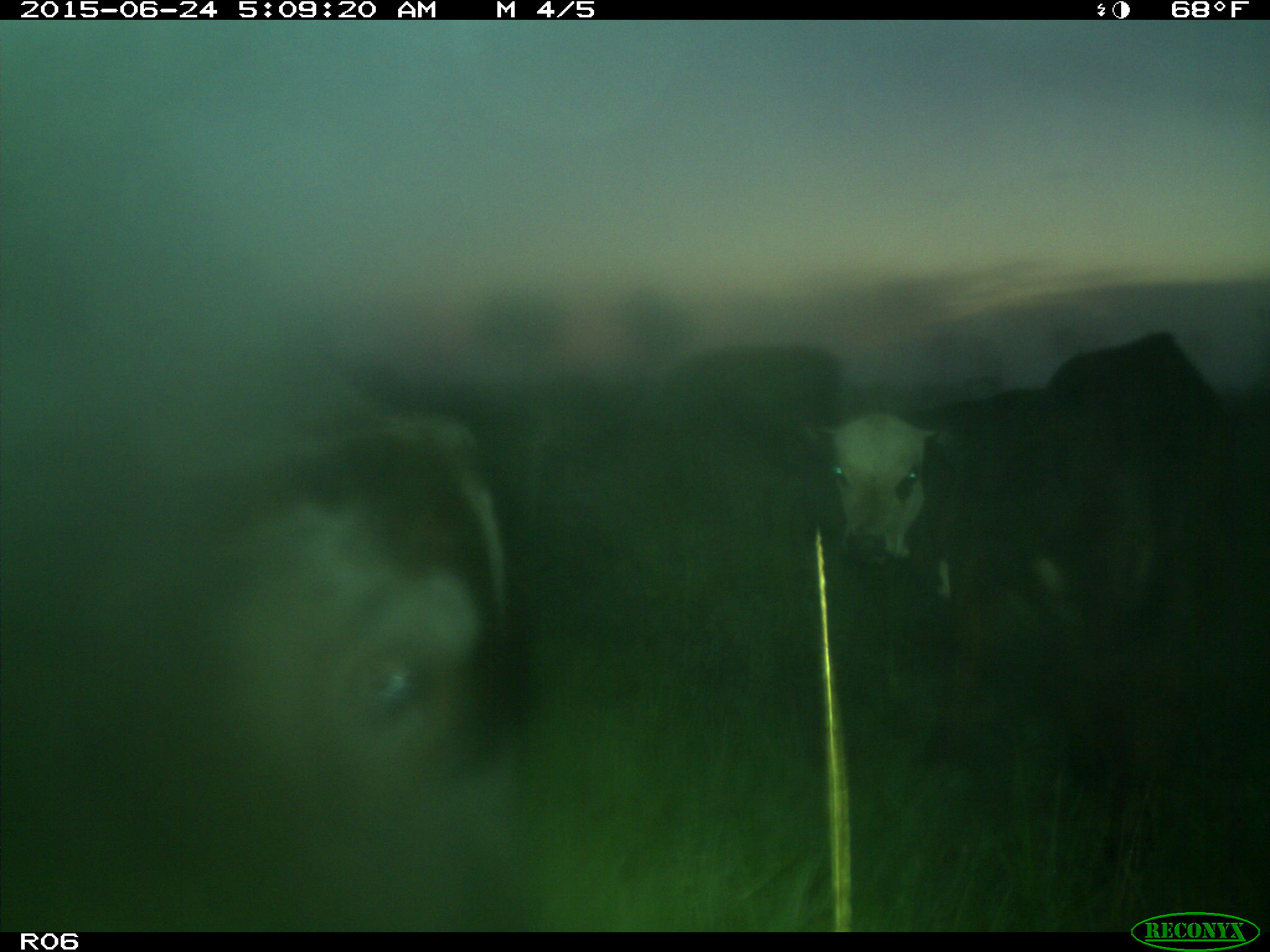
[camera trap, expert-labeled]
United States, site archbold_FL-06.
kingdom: Animalia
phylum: Chordata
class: Mammalia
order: Artiodactyla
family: Bovidae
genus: Bos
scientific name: Bos taurus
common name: domestic cow